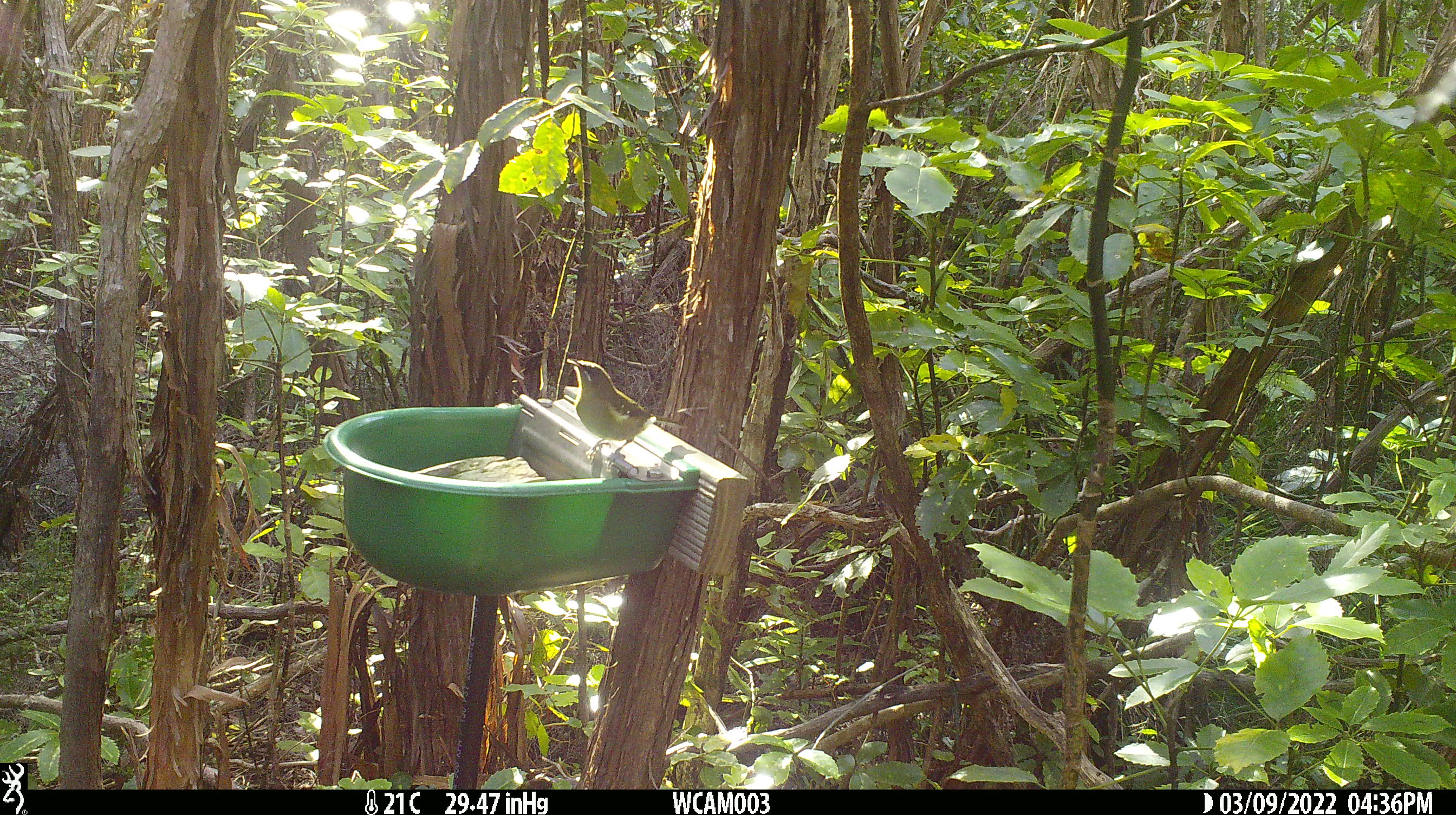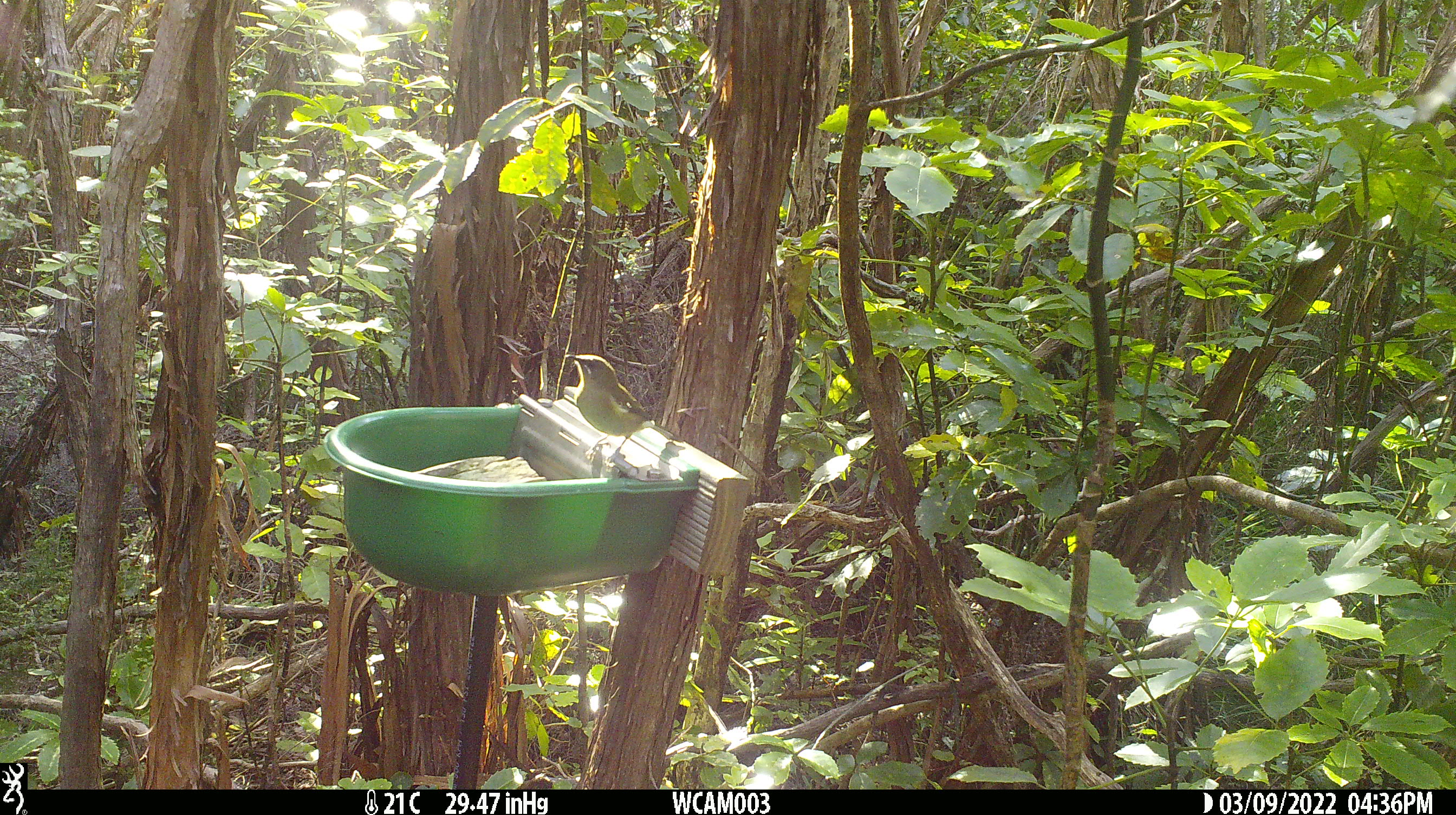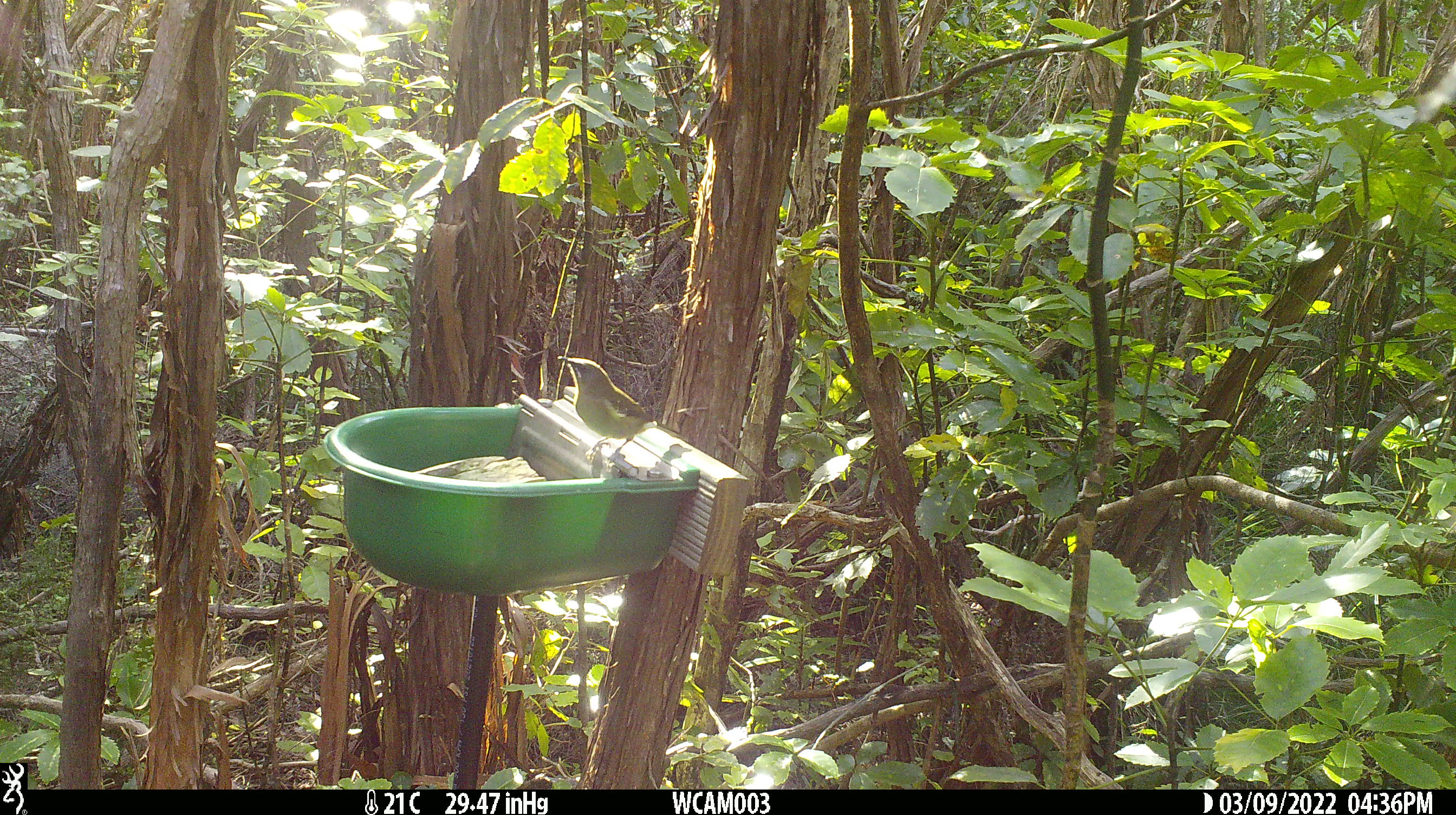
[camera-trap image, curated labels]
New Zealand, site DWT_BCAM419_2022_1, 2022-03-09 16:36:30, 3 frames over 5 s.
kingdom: Animalia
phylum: Chordata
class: Aves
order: Passeriformes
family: Meliphagidae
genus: Anthornis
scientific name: Anthornis melanura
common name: new zealand bellbird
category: bellbird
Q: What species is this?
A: Bellbird (new zealand bellbird) (Anthornis melanura).